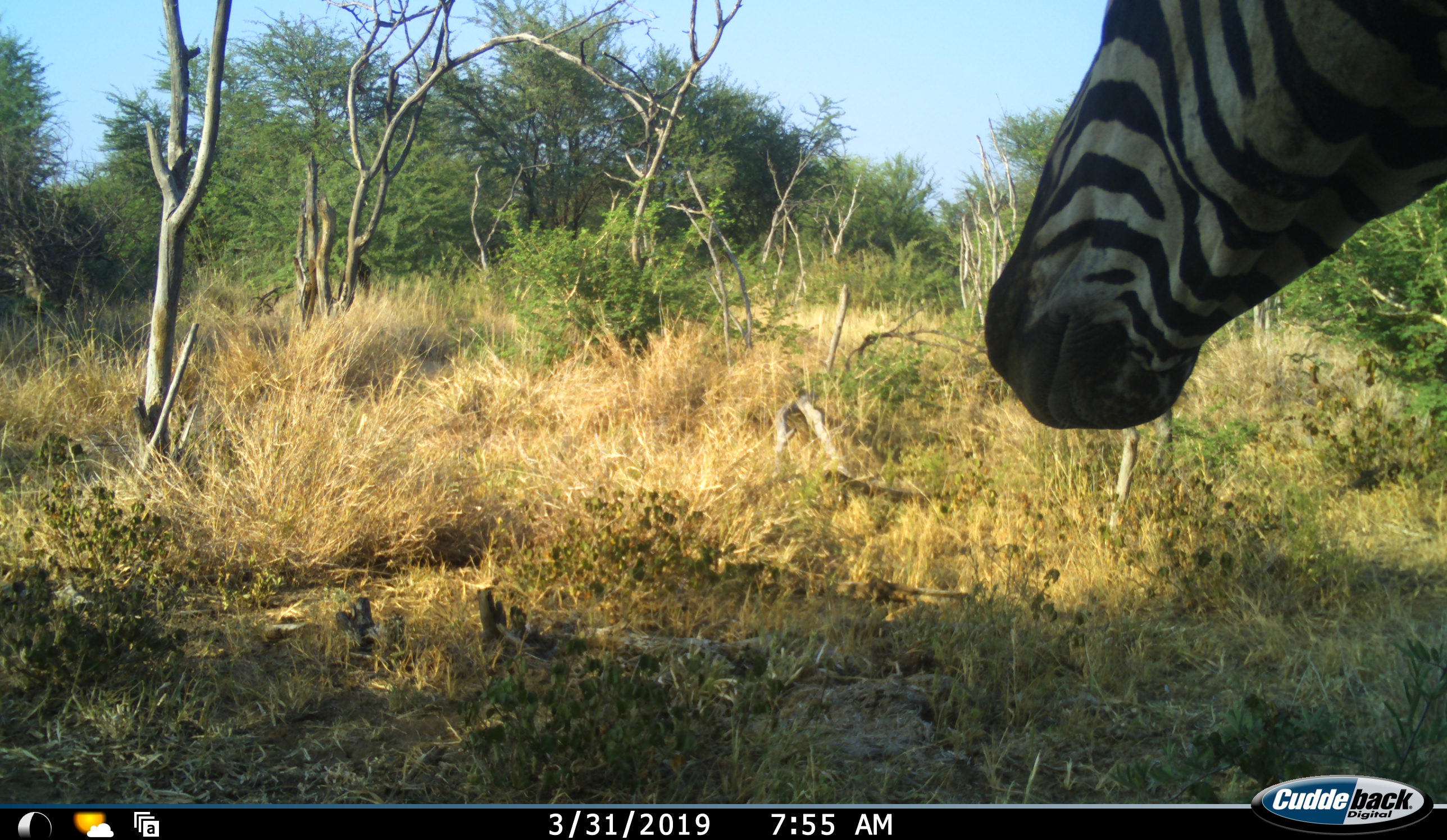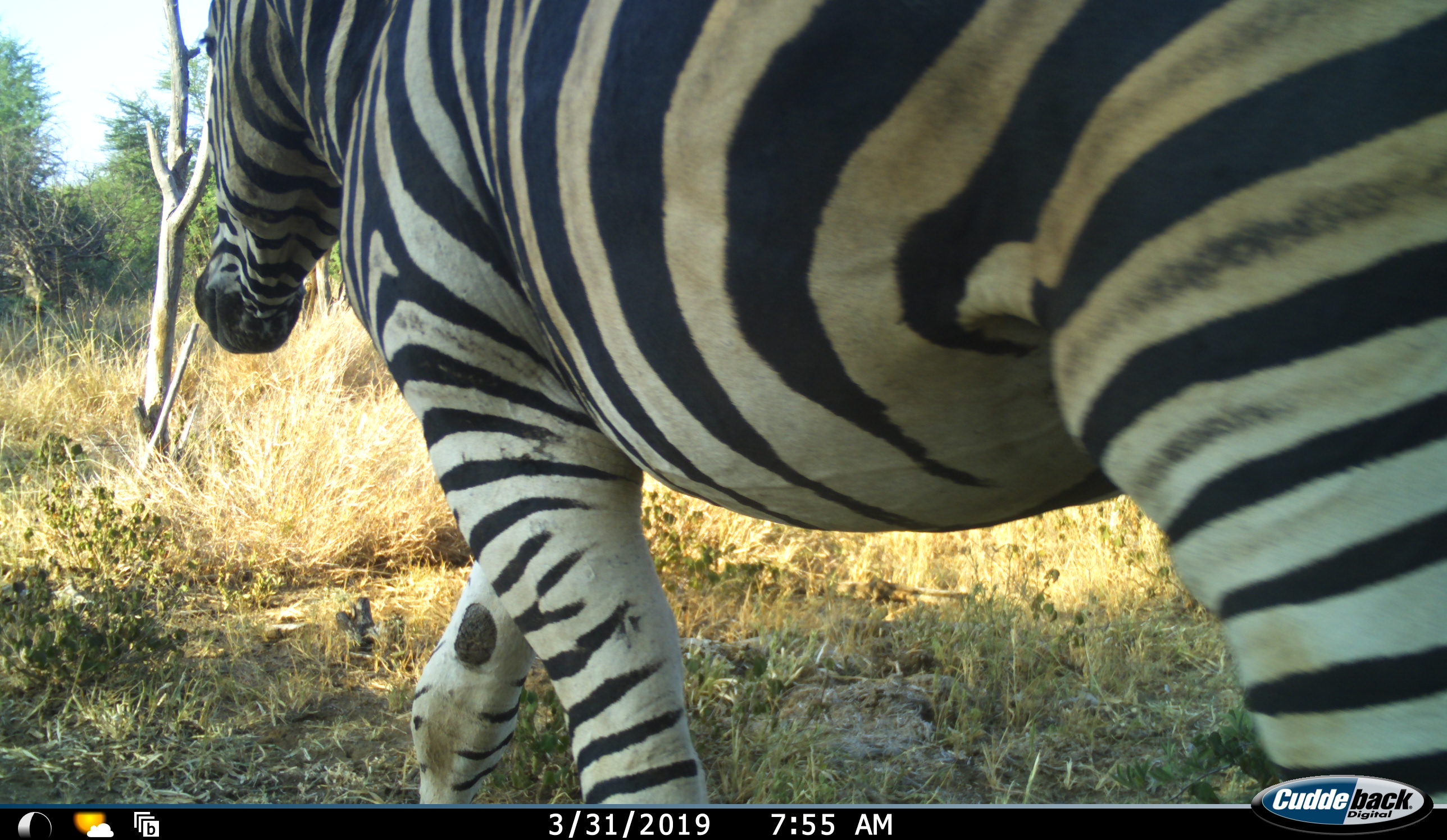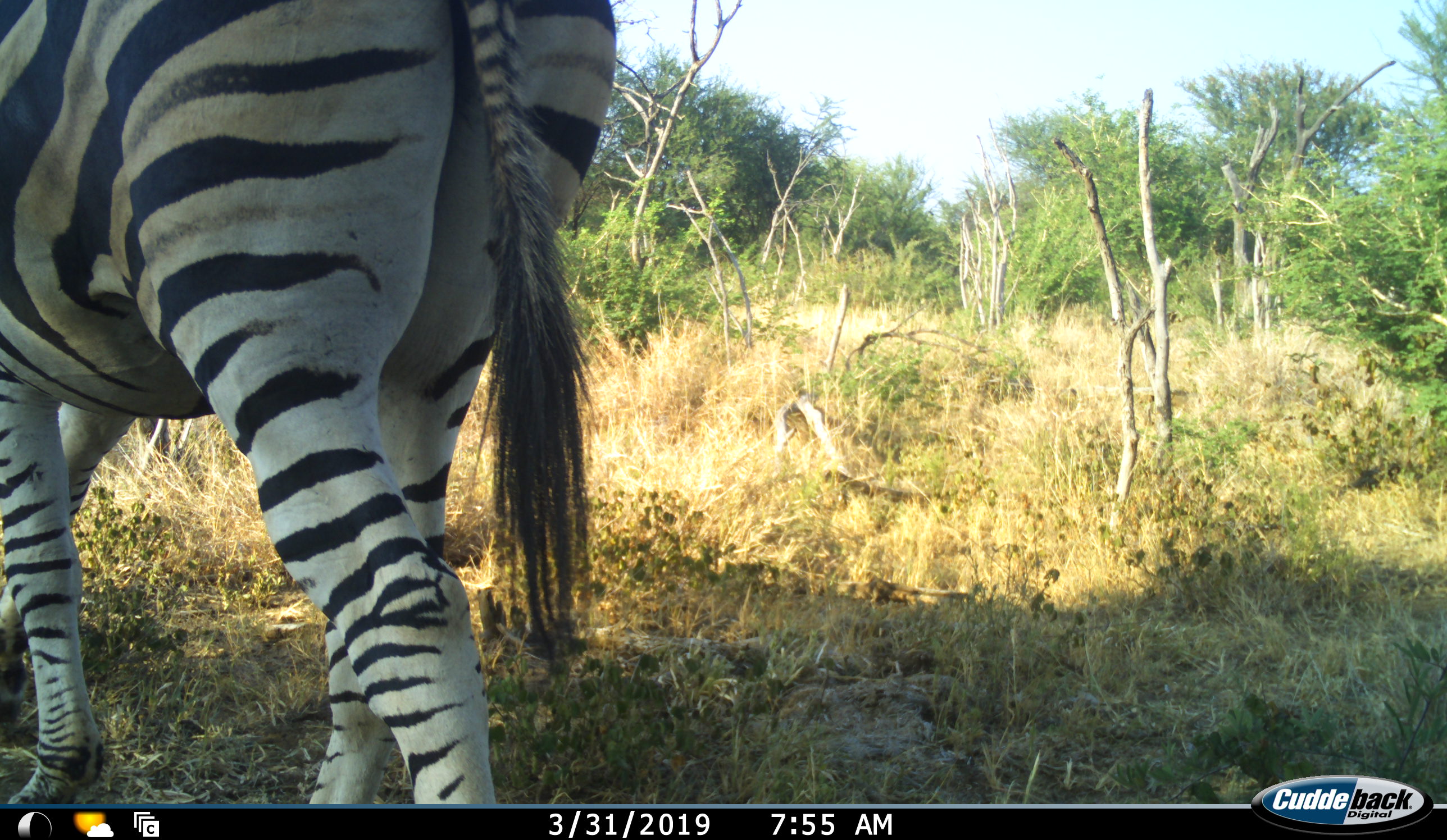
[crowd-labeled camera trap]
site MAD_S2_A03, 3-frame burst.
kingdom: Animalia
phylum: Chordata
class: Mammalia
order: Perissodactyla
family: Equidae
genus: Equus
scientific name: Equus quagga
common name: plains zebra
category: zebraplains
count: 1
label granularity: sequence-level